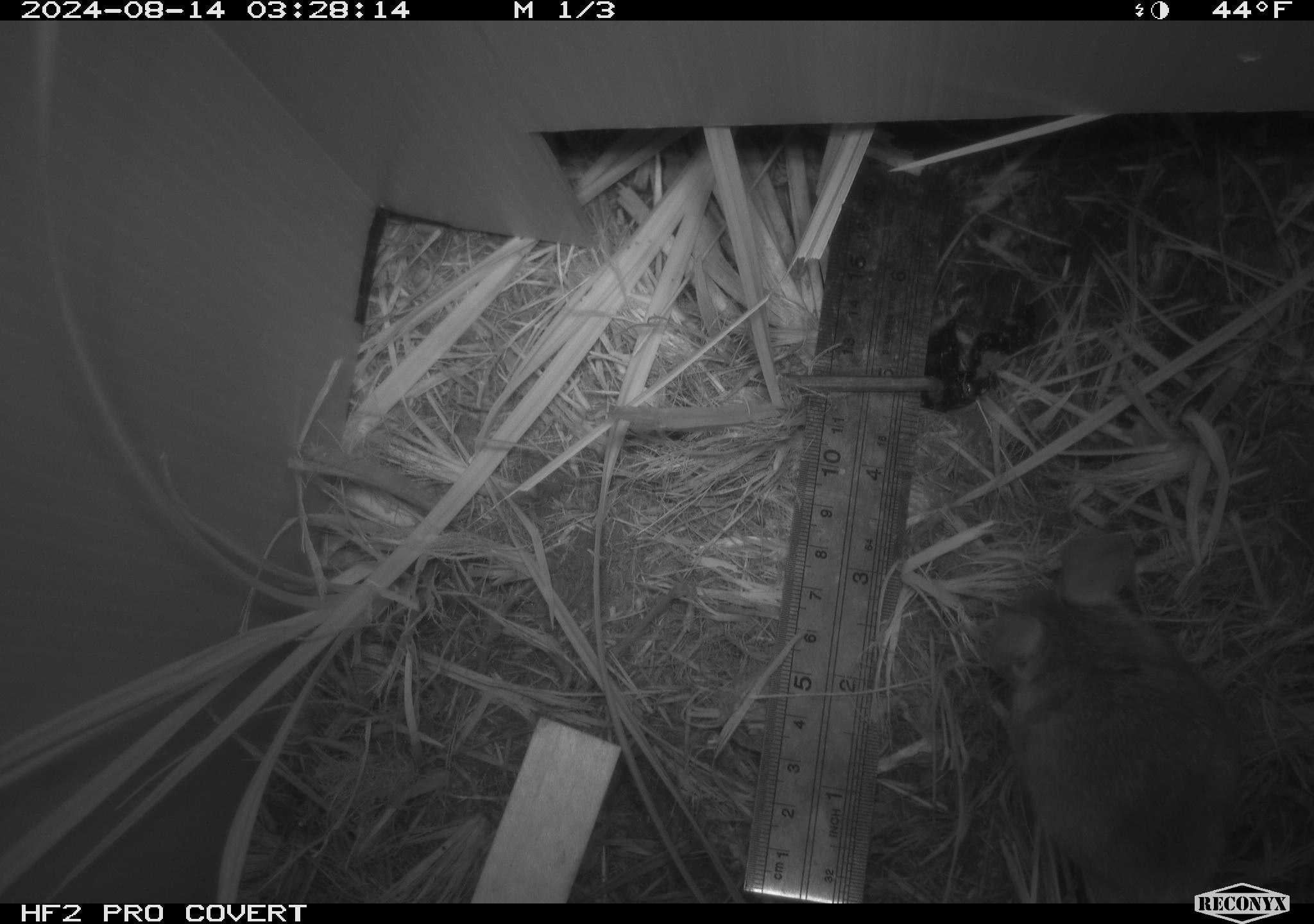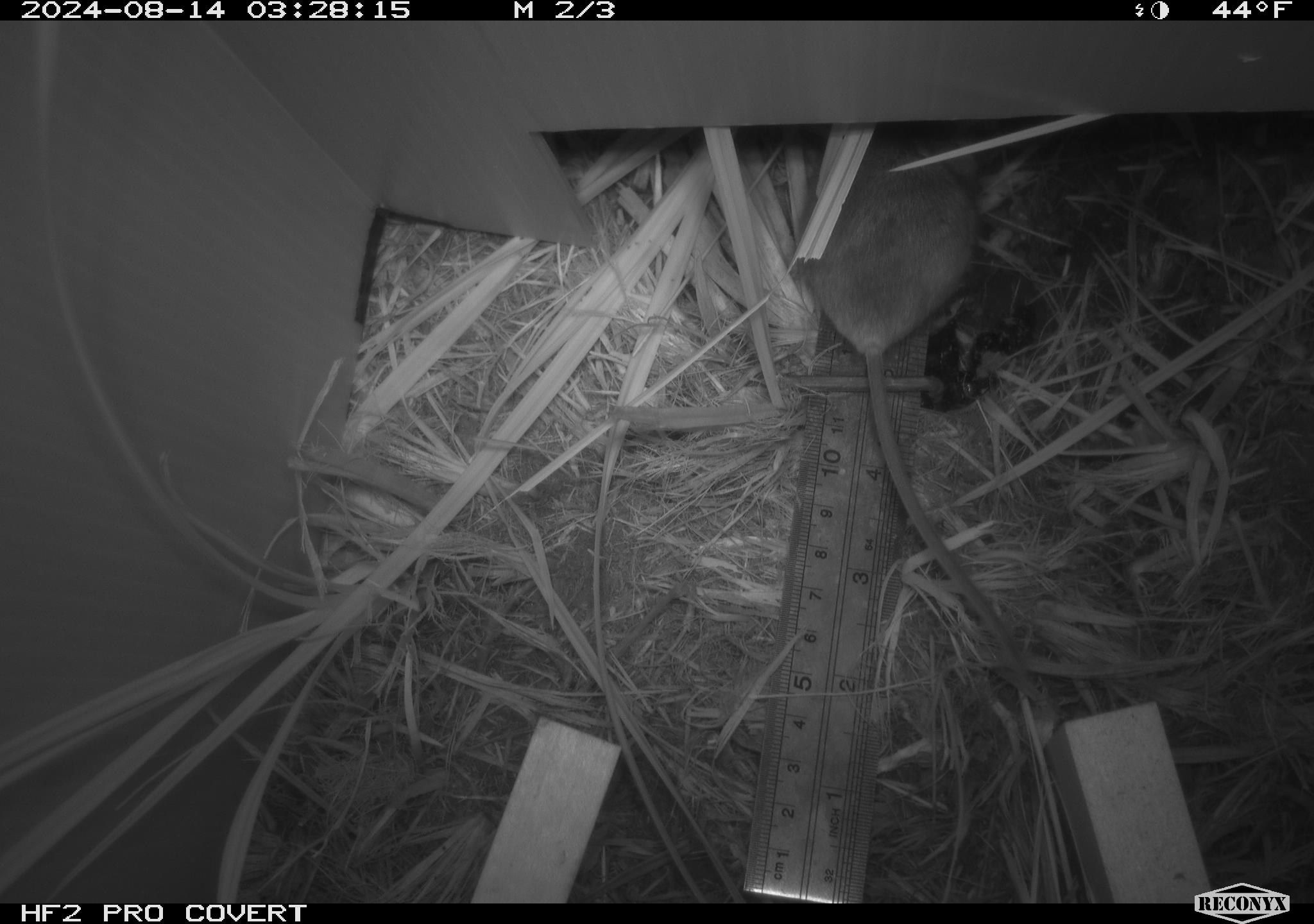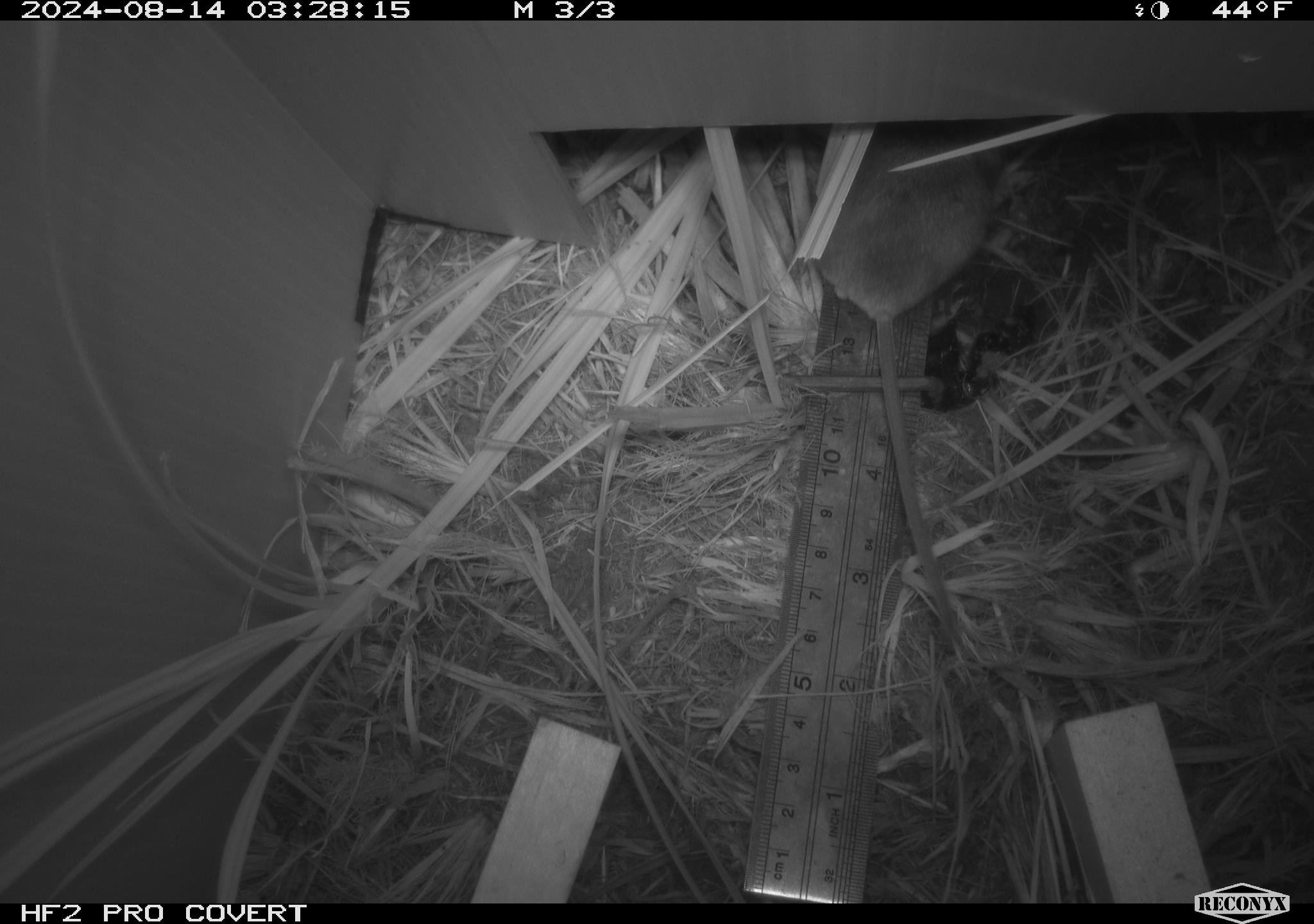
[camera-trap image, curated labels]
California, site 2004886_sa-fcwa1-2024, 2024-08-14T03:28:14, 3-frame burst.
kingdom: Animalia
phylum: Chordata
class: Mammalia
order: Rodentia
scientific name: Rodentia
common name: mouse species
Mouse species (Rodentia).